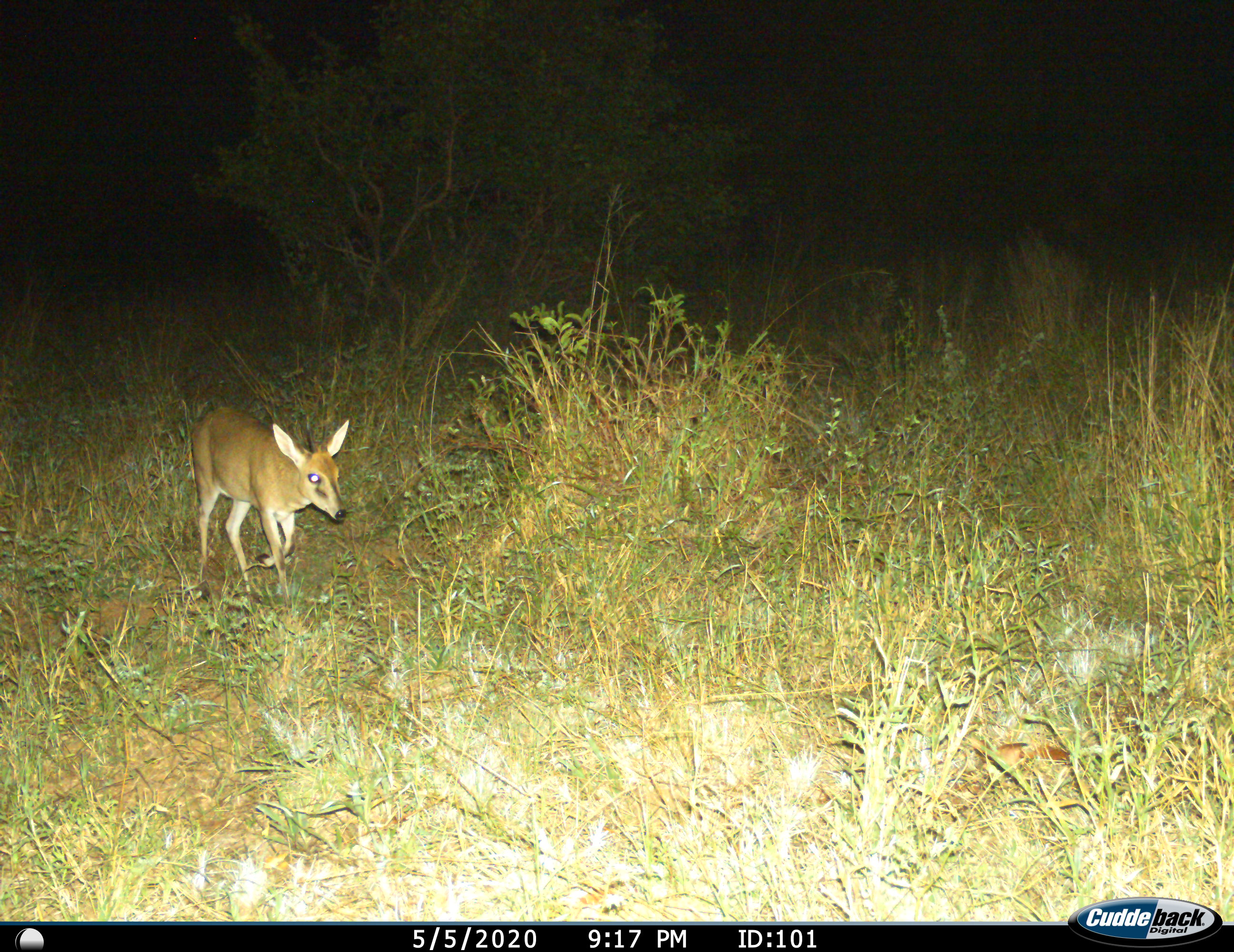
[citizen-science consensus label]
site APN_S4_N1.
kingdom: Animalia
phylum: Chordata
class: Mammalia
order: Artiodactyla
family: Bovidae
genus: Sylvicapra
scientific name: Sylvicapra grimmia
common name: common duiker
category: duikercommongrey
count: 1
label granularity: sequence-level